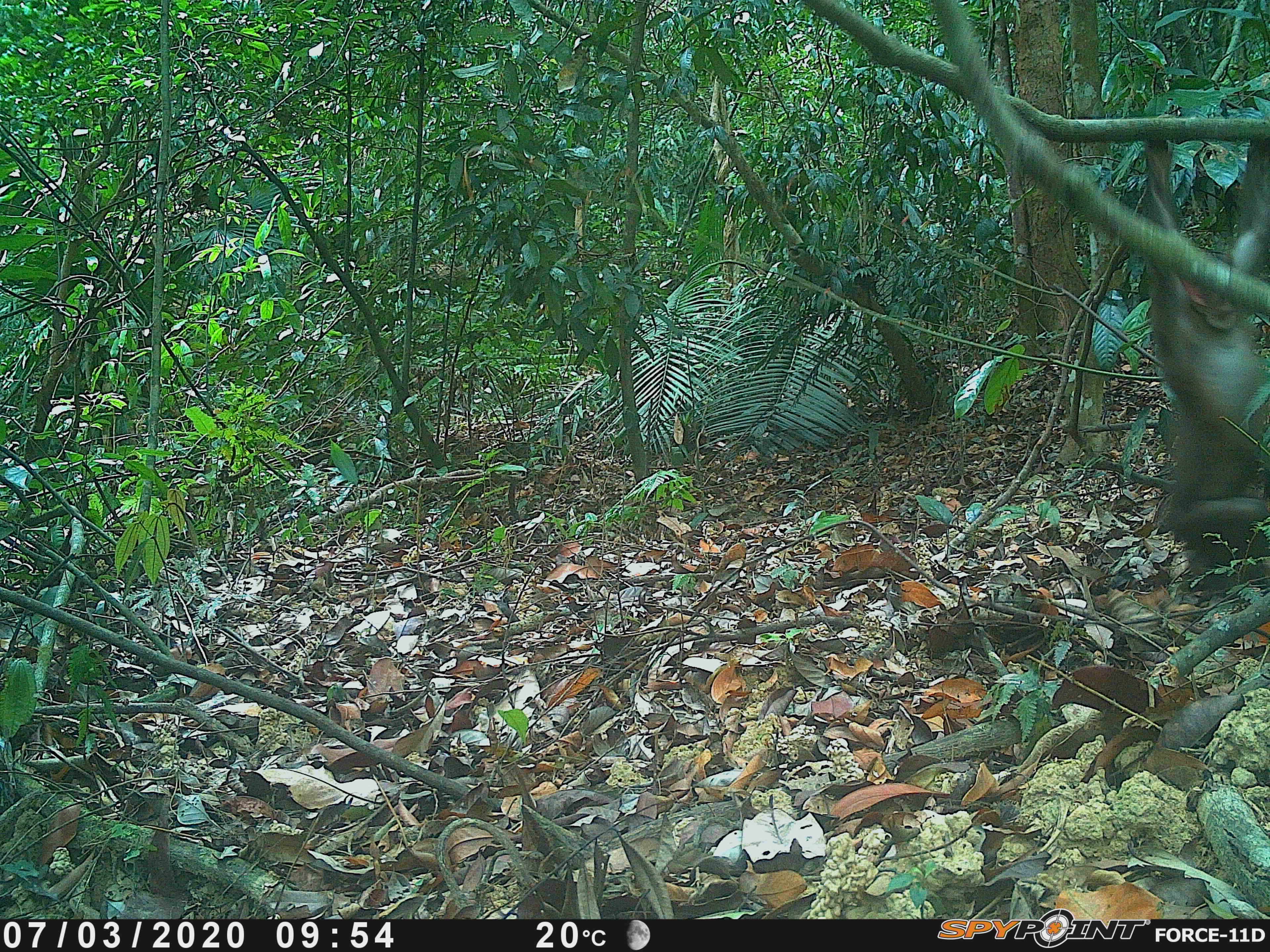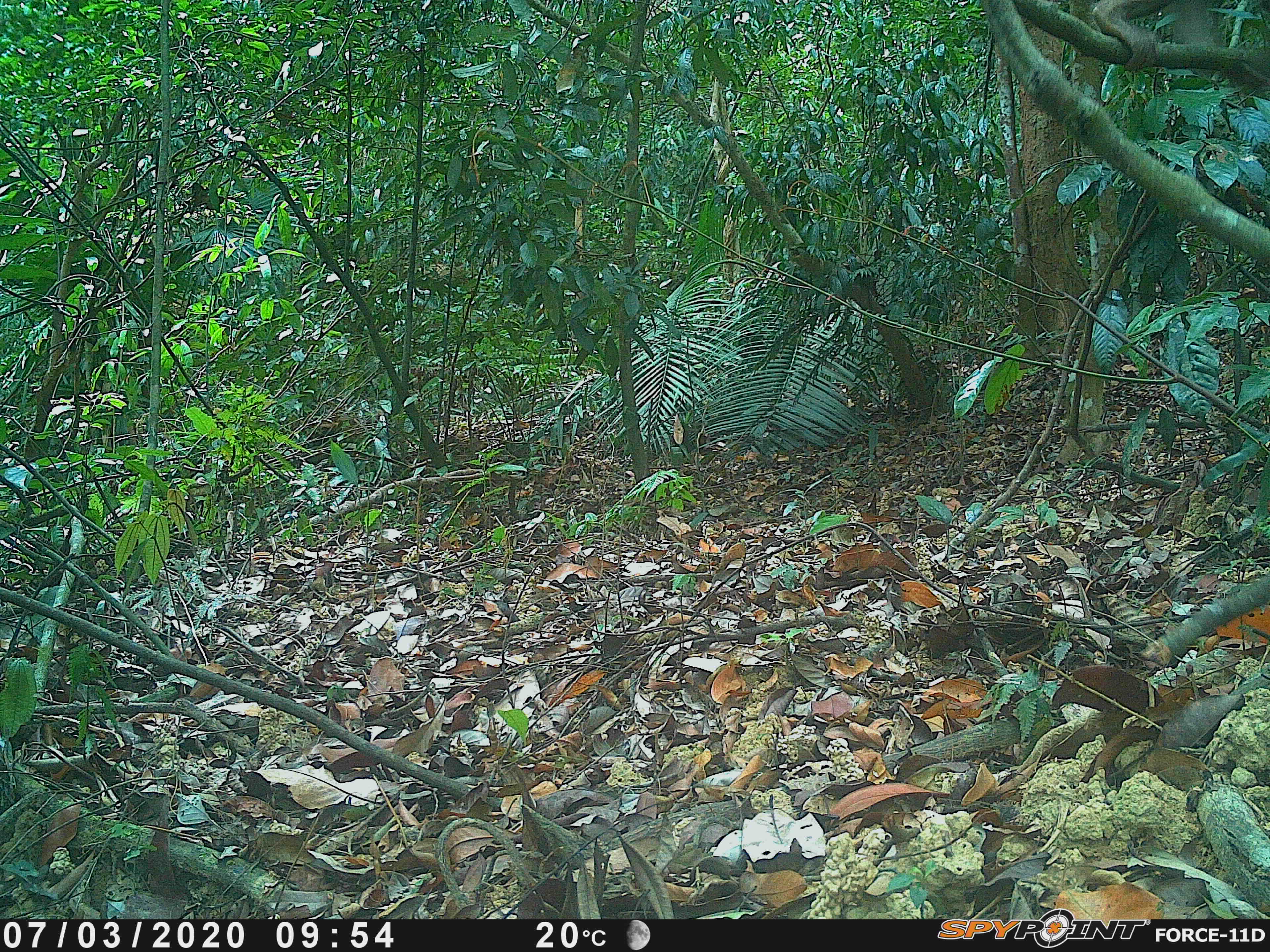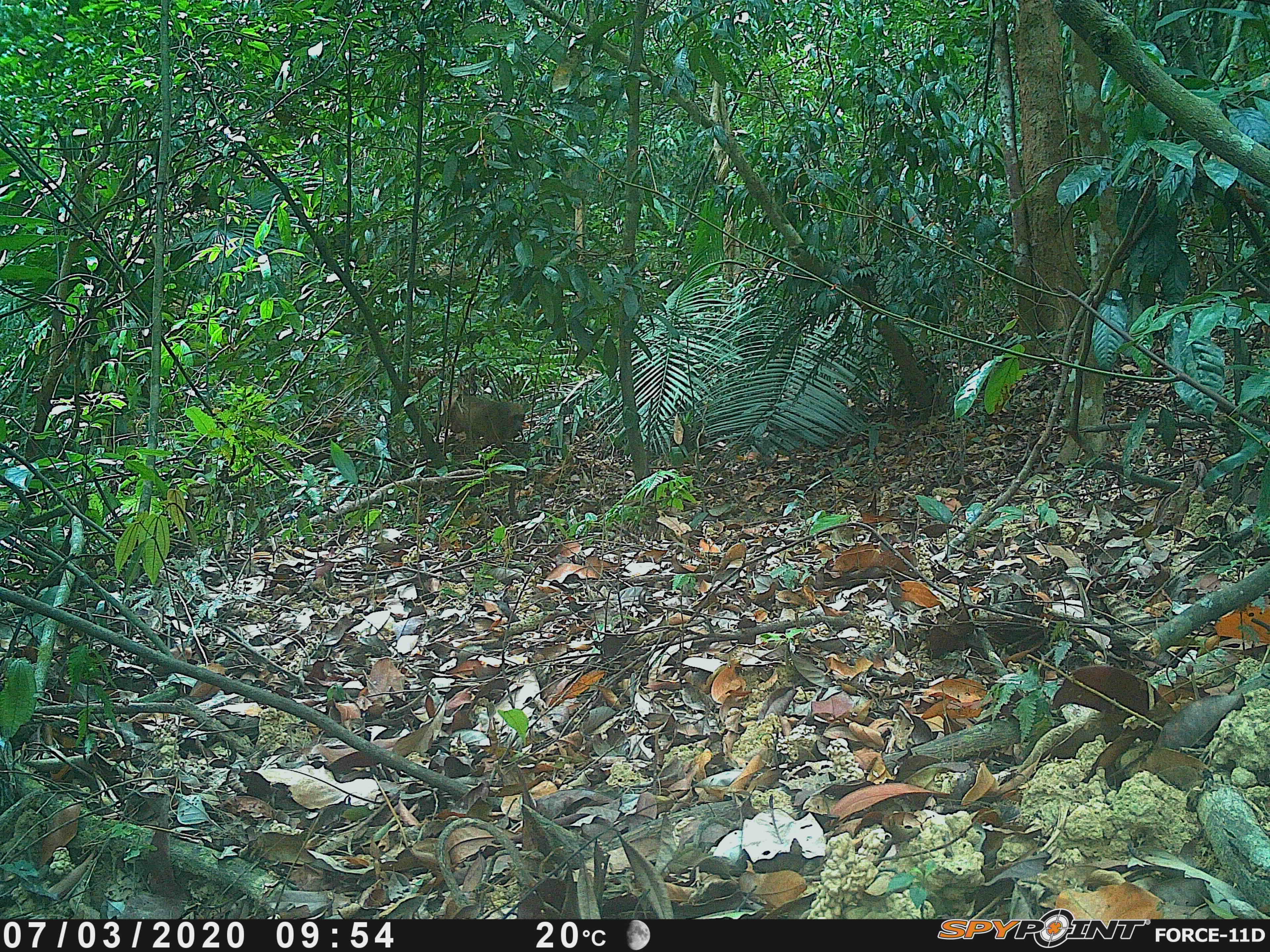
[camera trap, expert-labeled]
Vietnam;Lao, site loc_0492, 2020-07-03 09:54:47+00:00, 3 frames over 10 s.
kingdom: Animalia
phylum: Chordata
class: Mammalia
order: Primates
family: Cercopithecidae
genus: Macaca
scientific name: Macaca arctoides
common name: stump-tailed macaque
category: stump tailed macaque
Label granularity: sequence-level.